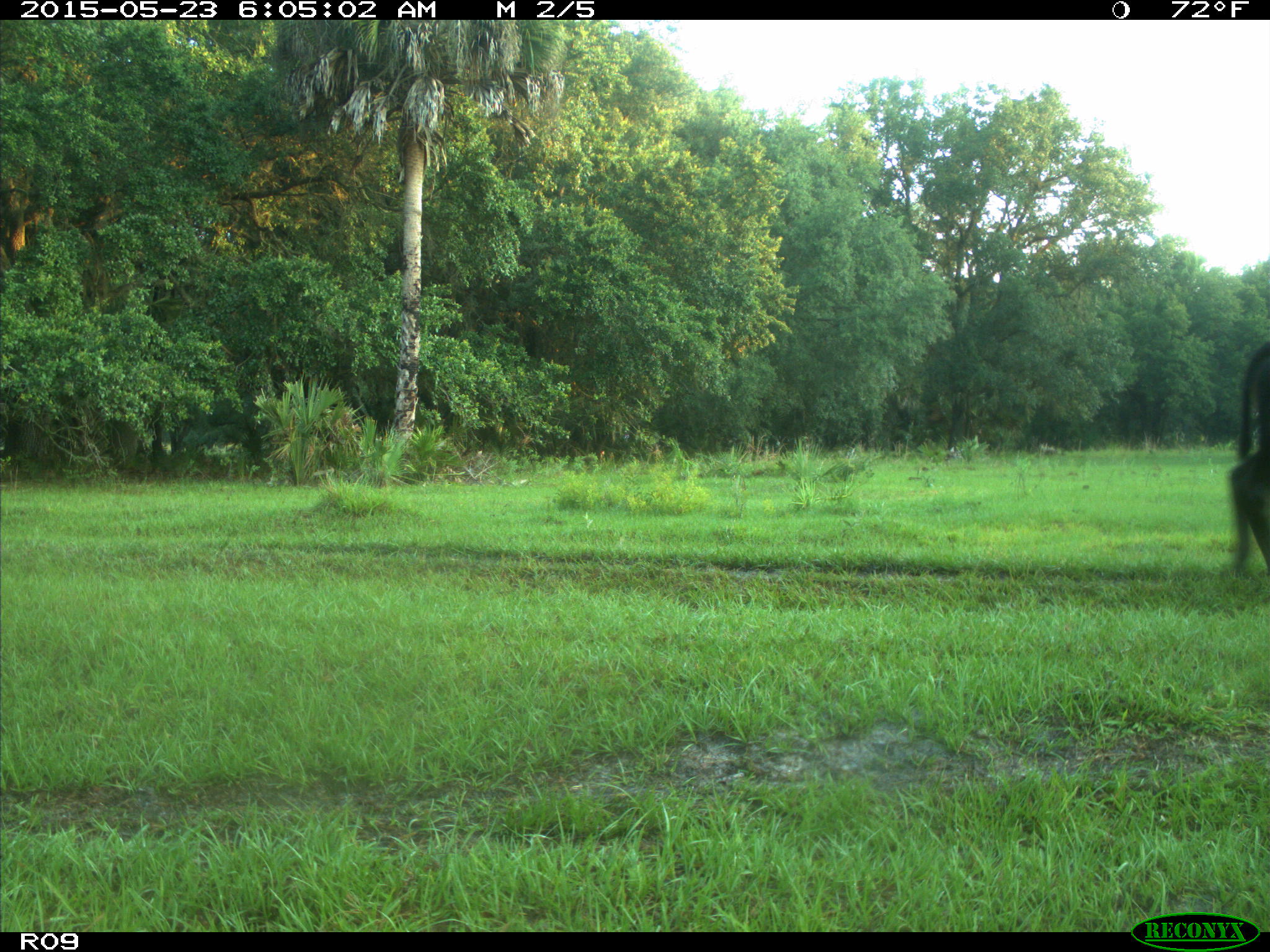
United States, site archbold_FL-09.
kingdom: Animalia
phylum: Chordata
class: Mammalia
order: Artiodactyla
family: Bovidae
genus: Bos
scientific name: Bos taurus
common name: domestic cow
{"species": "Bos taurus (domestic cow)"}